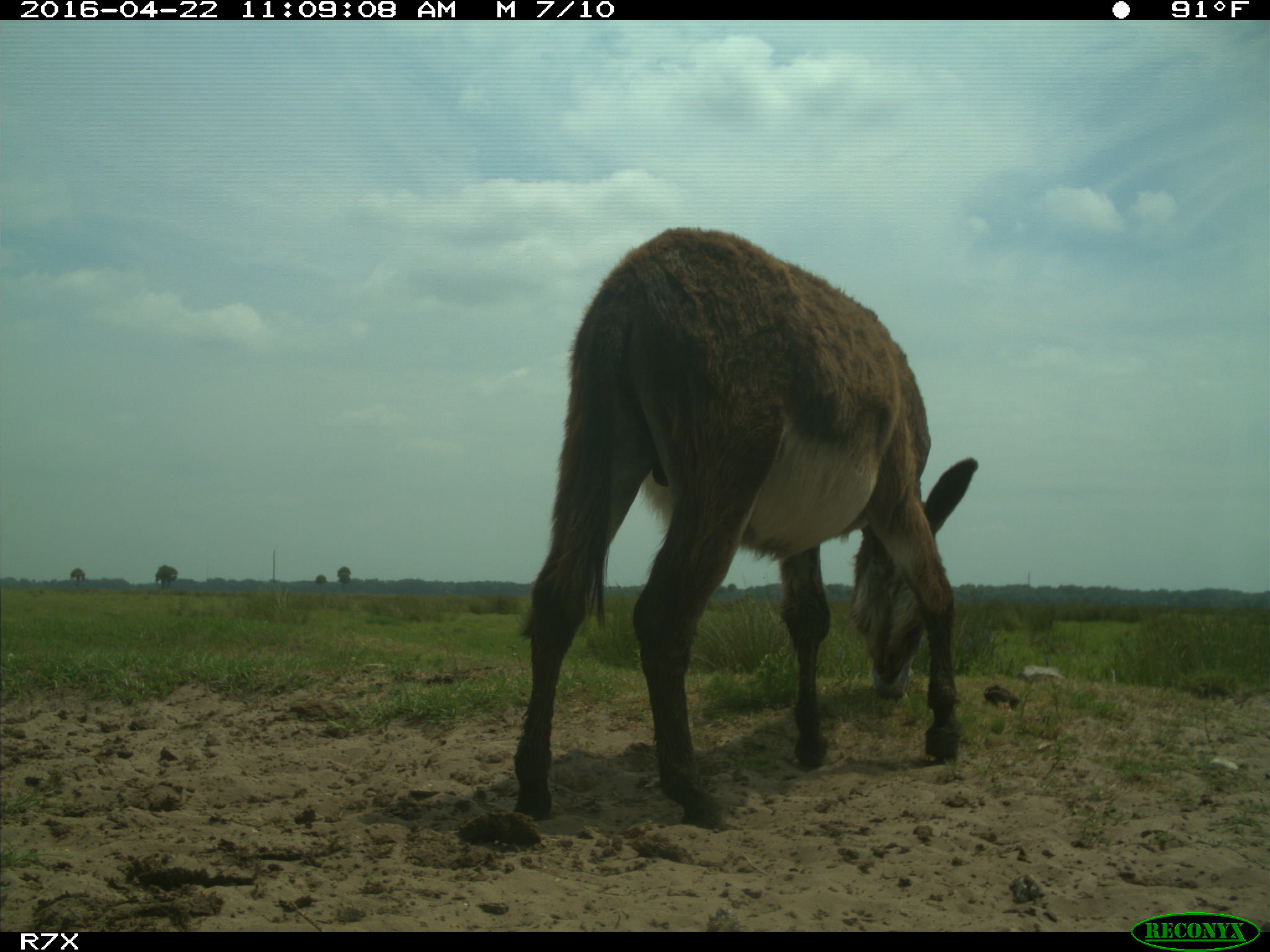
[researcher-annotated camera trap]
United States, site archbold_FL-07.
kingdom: Animalia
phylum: Chordata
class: Mammalia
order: Artiodactyla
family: Bovidae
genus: Bos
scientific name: Bos taurus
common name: domestic cow